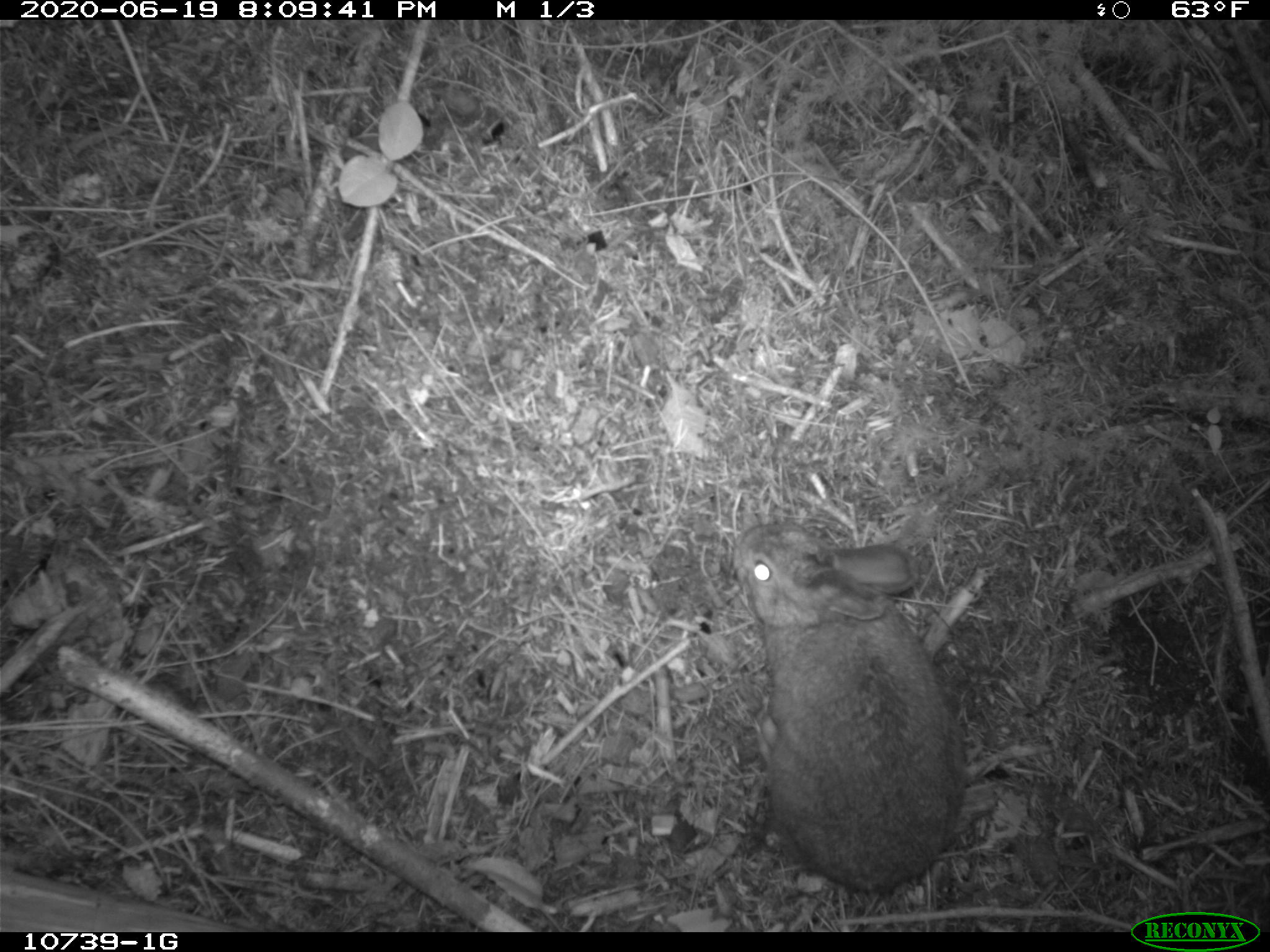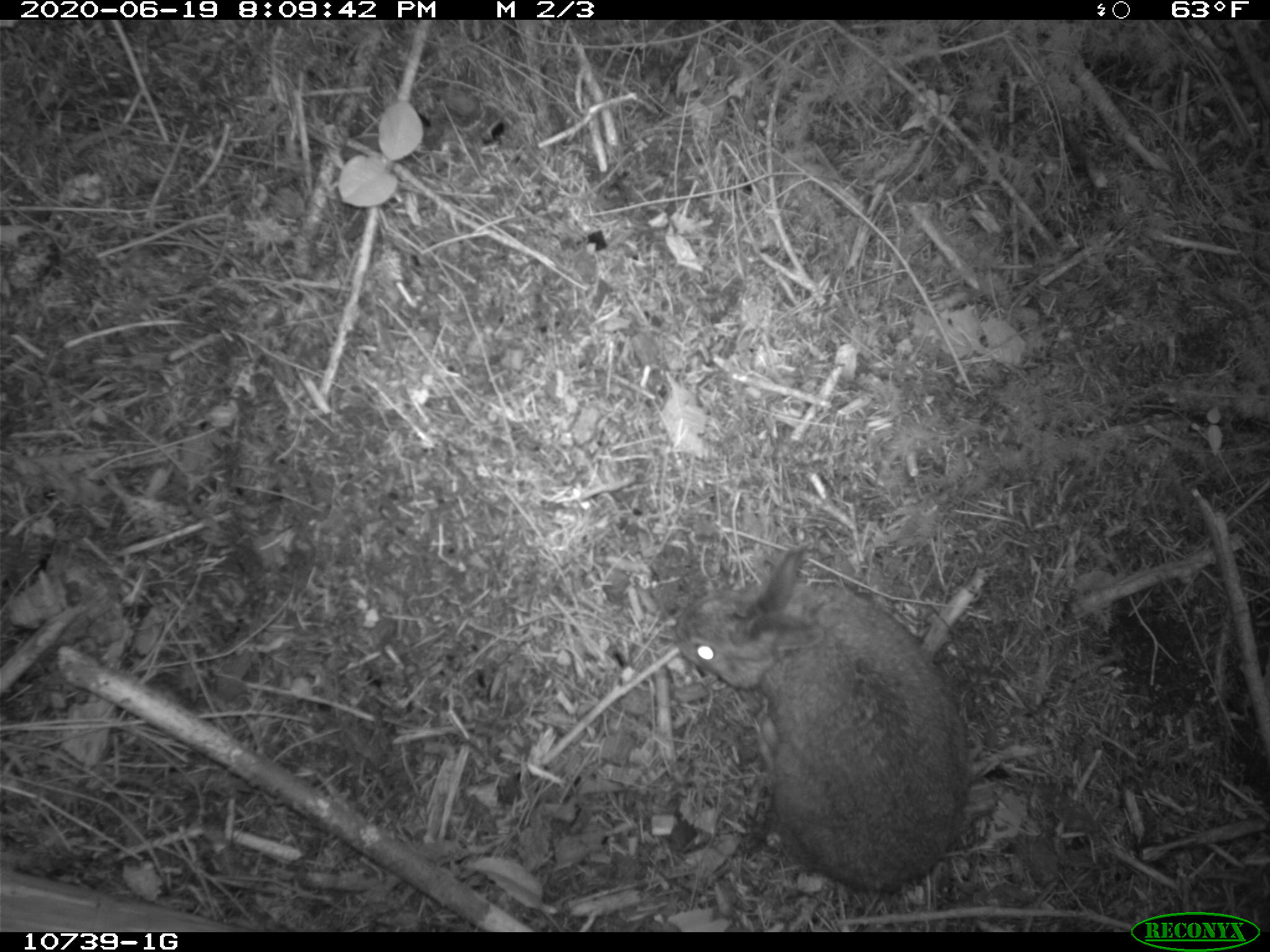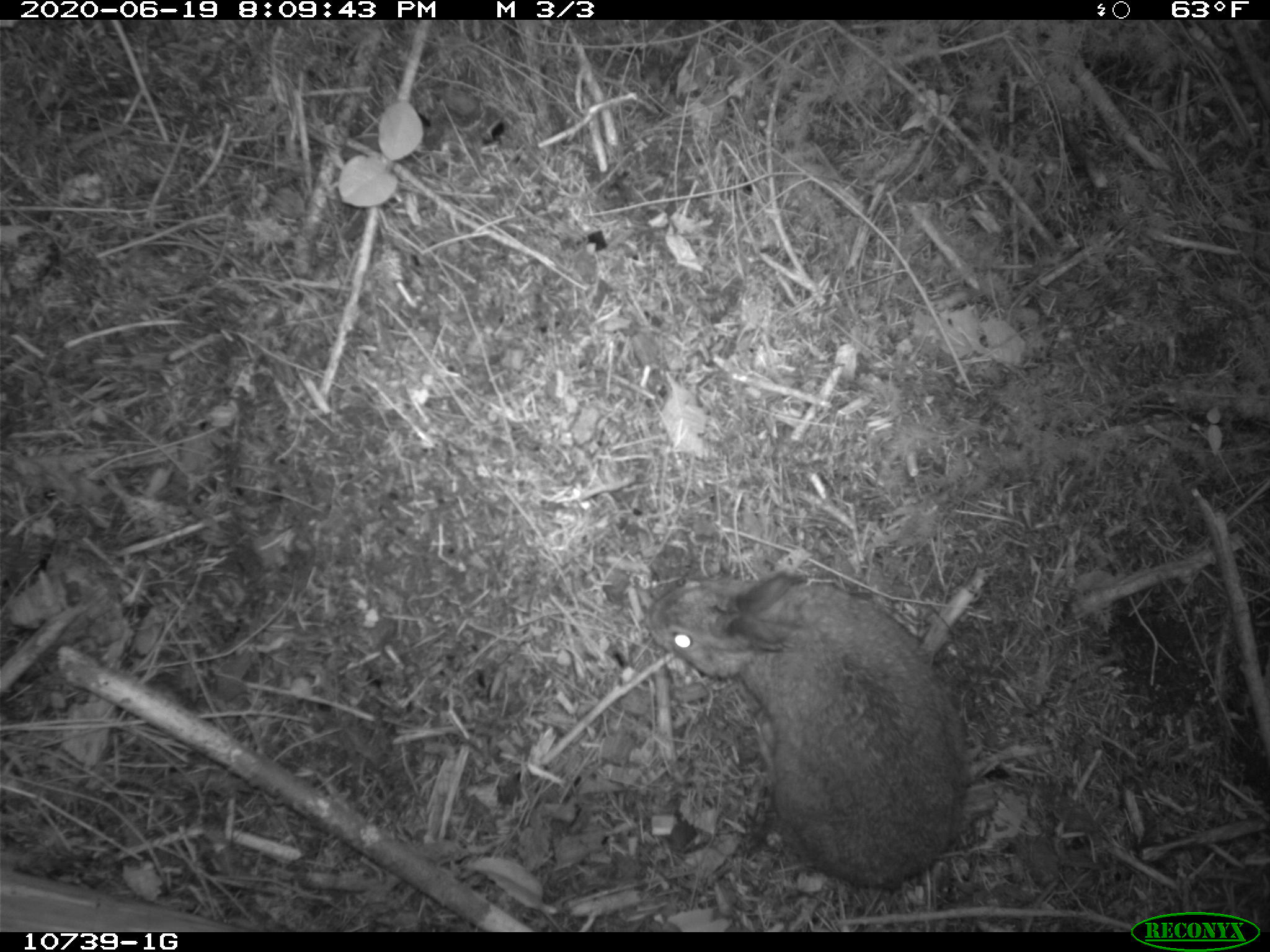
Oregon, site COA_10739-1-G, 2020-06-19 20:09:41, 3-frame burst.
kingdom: Animalia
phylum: Chordata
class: Mammalia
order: Lagomorpha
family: Leporidae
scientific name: Leporidae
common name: hares and rabbits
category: leporidae family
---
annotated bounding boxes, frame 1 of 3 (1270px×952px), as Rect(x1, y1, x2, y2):
leporidae family: Rect(736, 518, 967, 892)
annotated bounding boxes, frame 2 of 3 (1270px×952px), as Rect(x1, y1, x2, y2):
leporidae family: Rect(671, 543, 984, 904)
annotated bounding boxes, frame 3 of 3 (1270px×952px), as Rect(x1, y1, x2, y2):
leporidae family: Rect(631, 571, 978, 891)